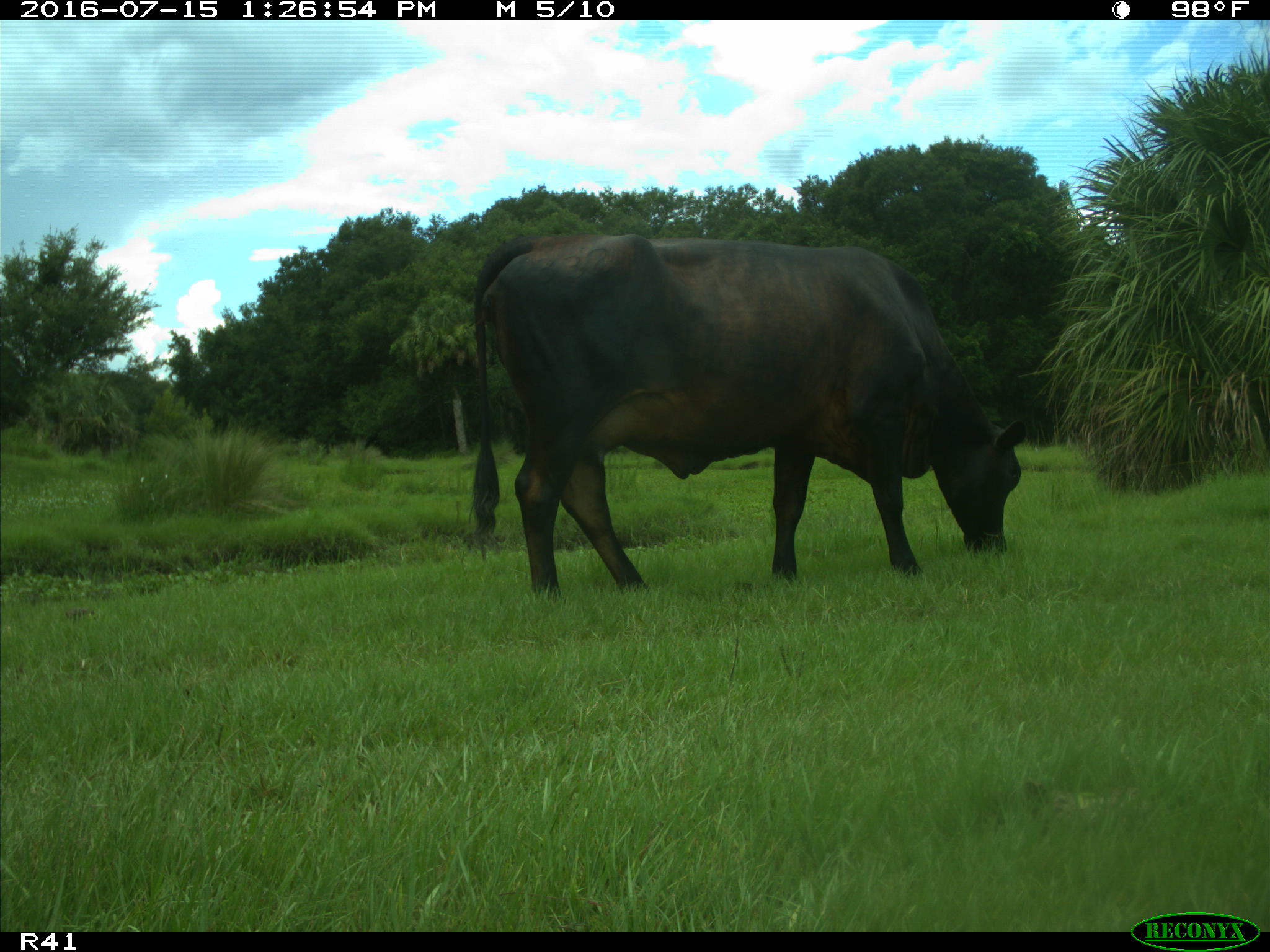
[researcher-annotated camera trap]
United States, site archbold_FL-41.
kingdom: Animalia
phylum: Chordata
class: Mammalia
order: Artiodactyla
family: Bovidae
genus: Bos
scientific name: Bos taurus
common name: domestic cow